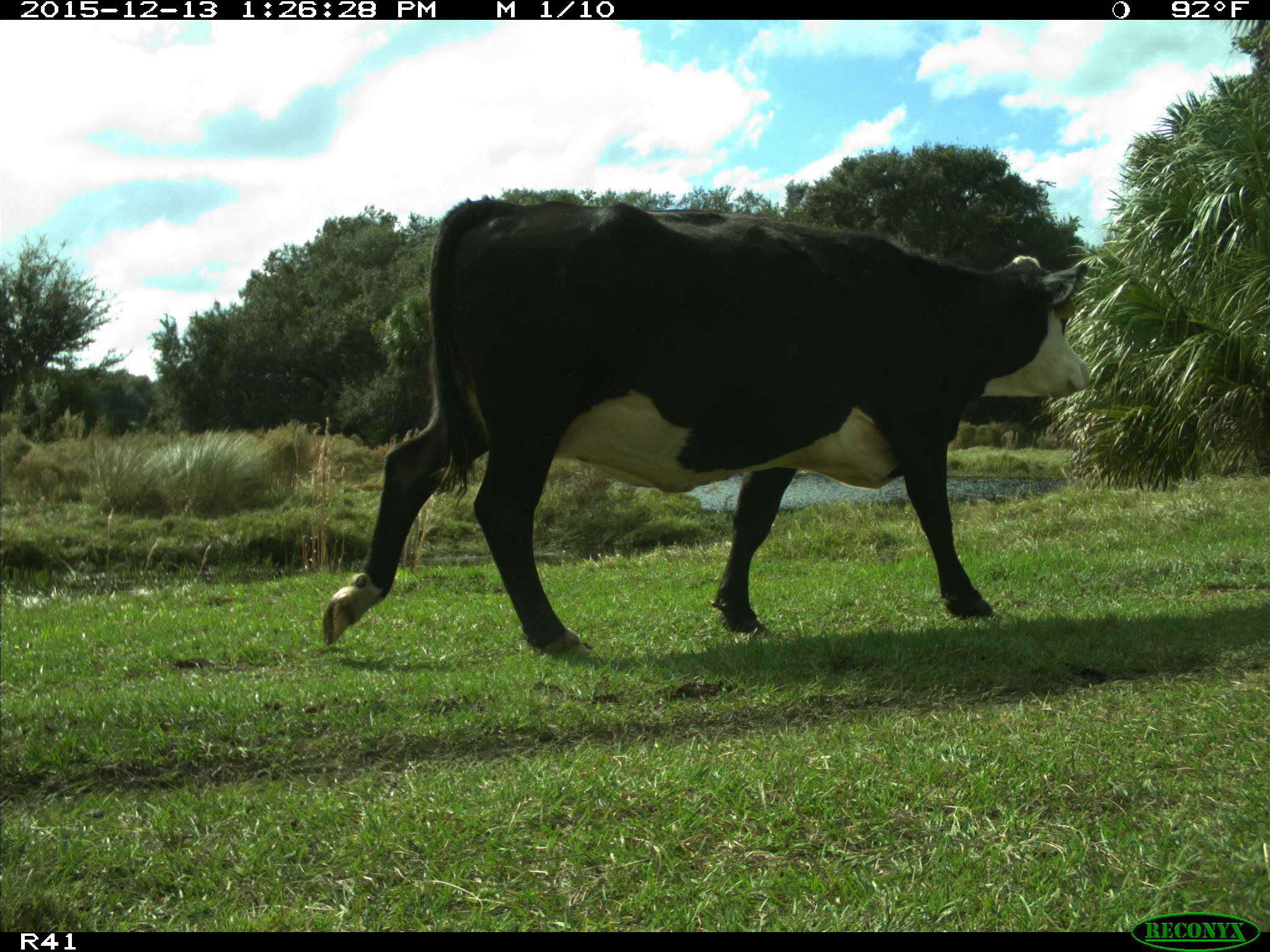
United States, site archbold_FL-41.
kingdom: Animalia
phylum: Chordata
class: Mammalia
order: Artiodactyla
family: Bovidae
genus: Bos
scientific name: Bos taurus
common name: domestic cow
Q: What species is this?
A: Bos taurus (domestic cow).